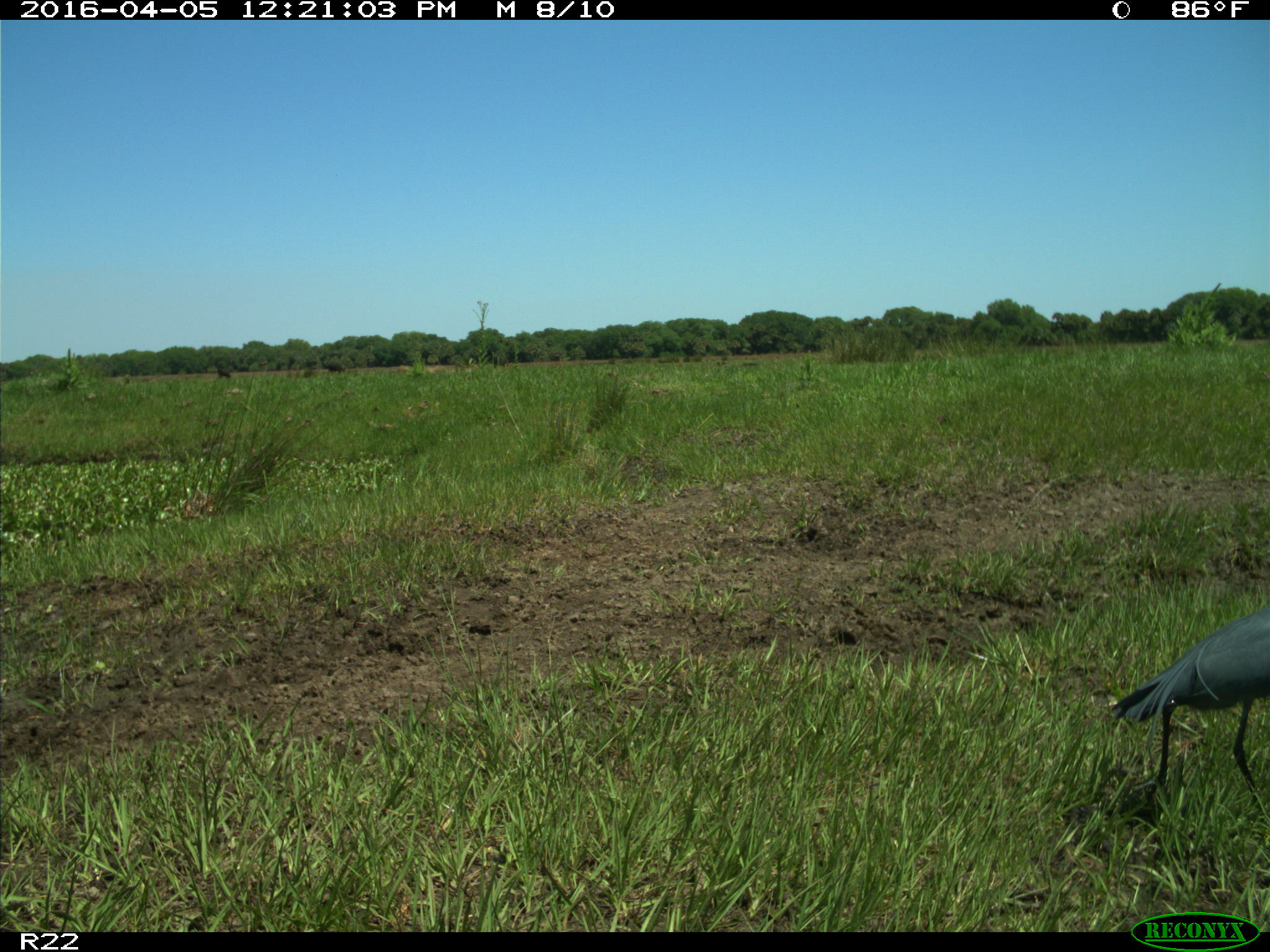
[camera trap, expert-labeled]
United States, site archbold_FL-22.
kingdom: Animalia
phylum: Chordata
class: Aves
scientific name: Aves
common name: birds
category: unidentified bird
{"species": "unidentified bird (birds) (Aves)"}